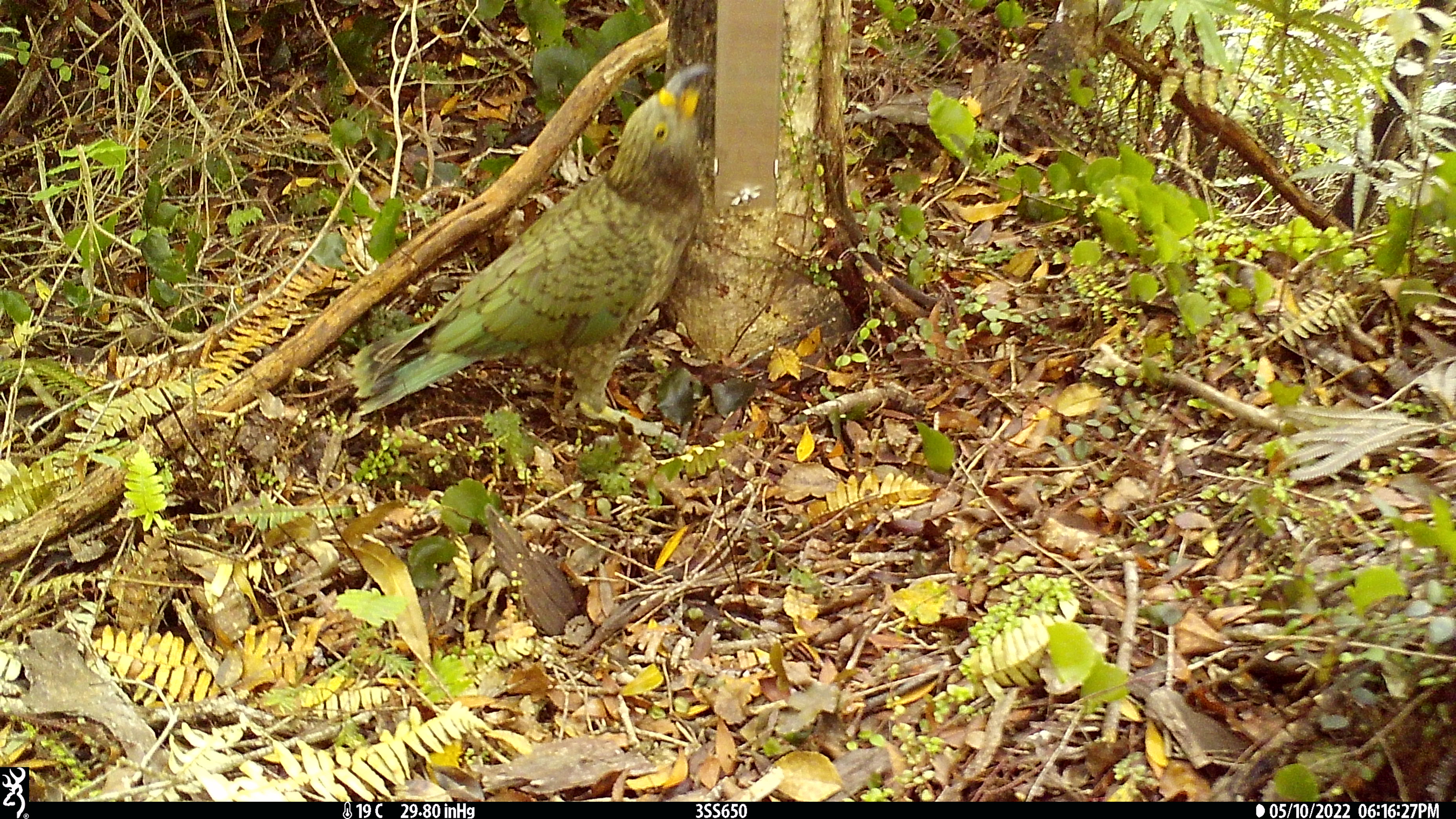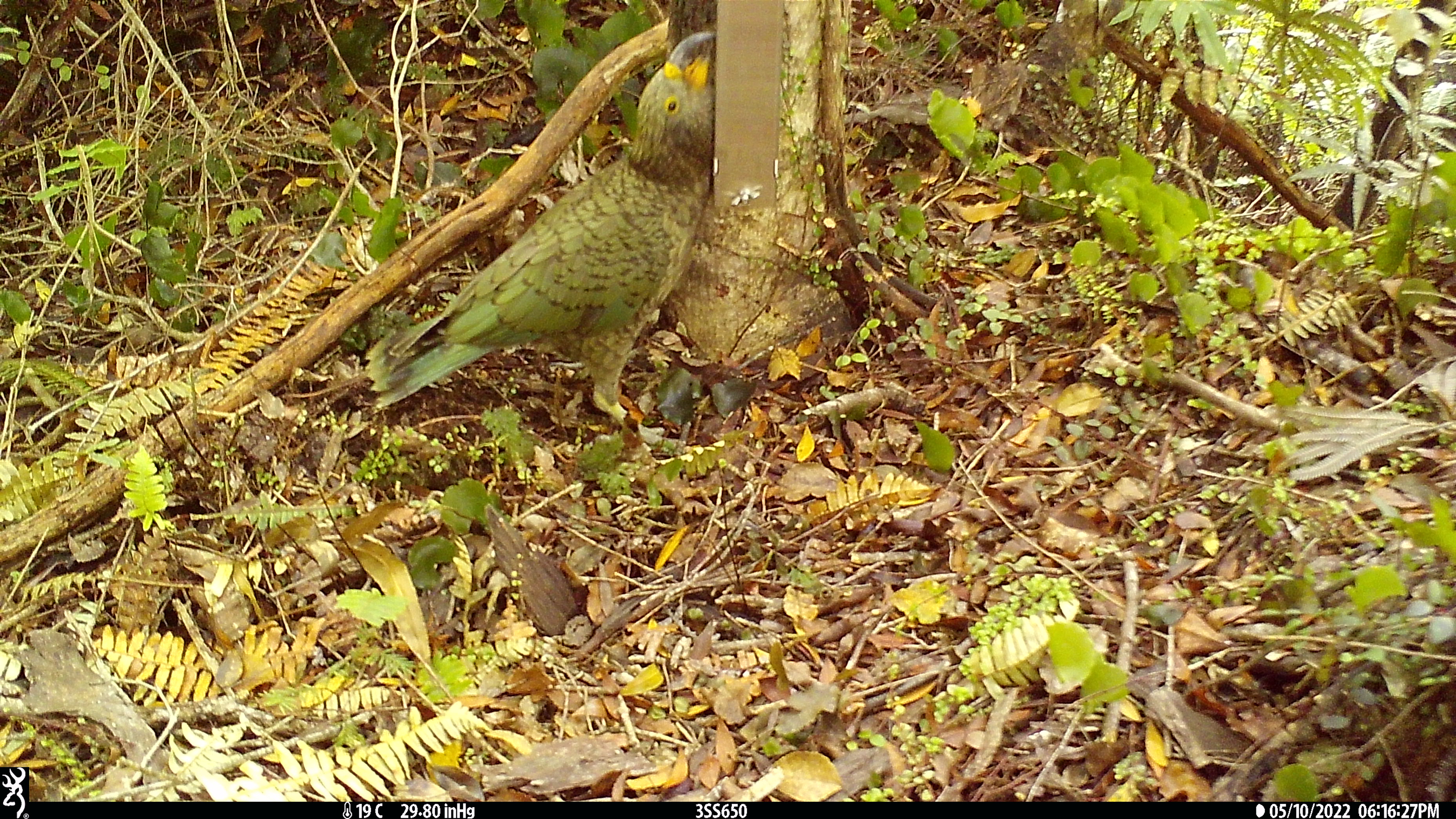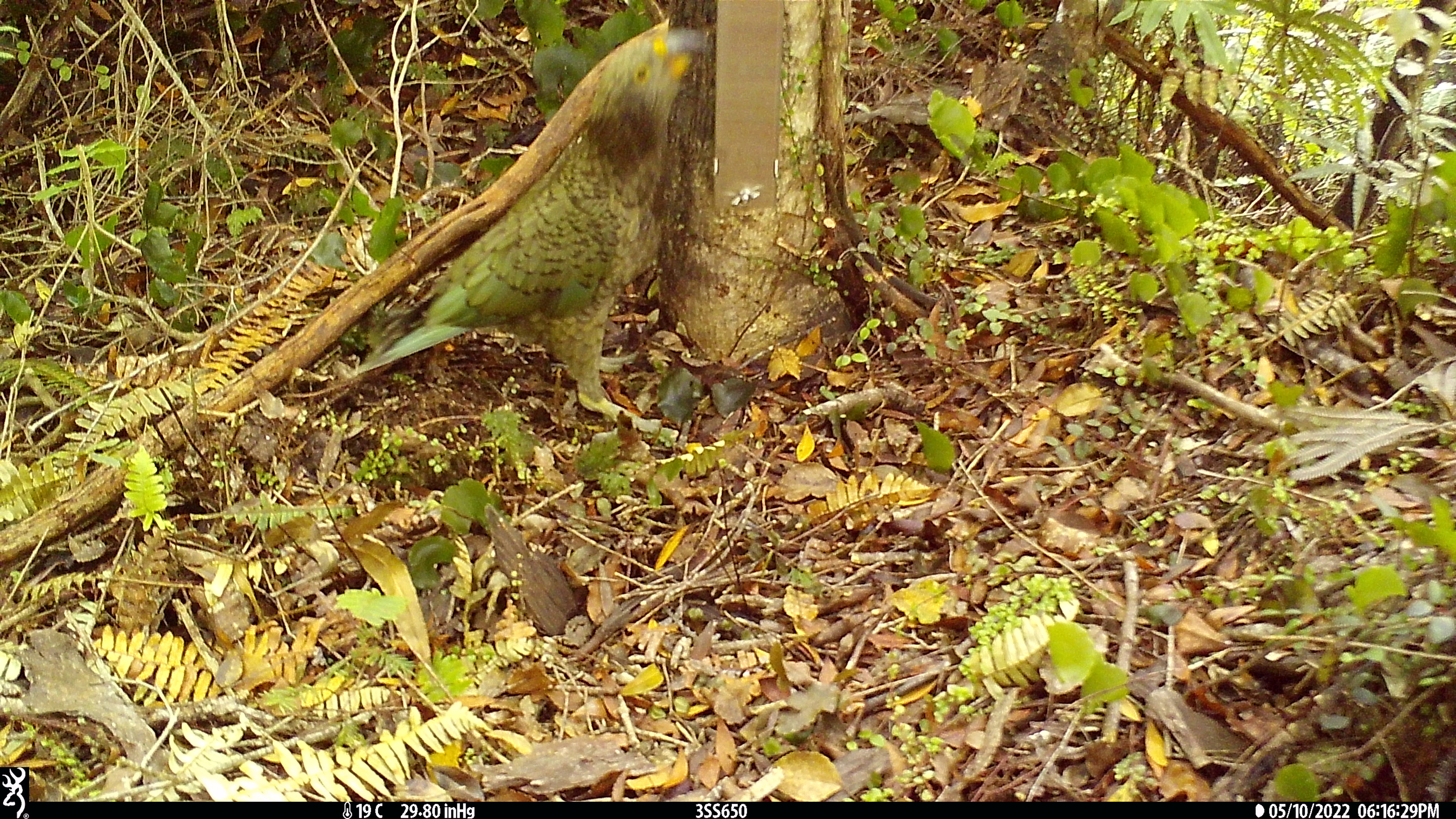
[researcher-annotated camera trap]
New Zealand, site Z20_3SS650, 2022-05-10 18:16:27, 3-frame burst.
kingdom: Animalia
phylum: Chordata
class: Aves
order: Psittaciformes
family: Strigopidae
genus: Nestor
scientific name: Nestor notabilis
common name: kea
Kea (Nestor notabilis).